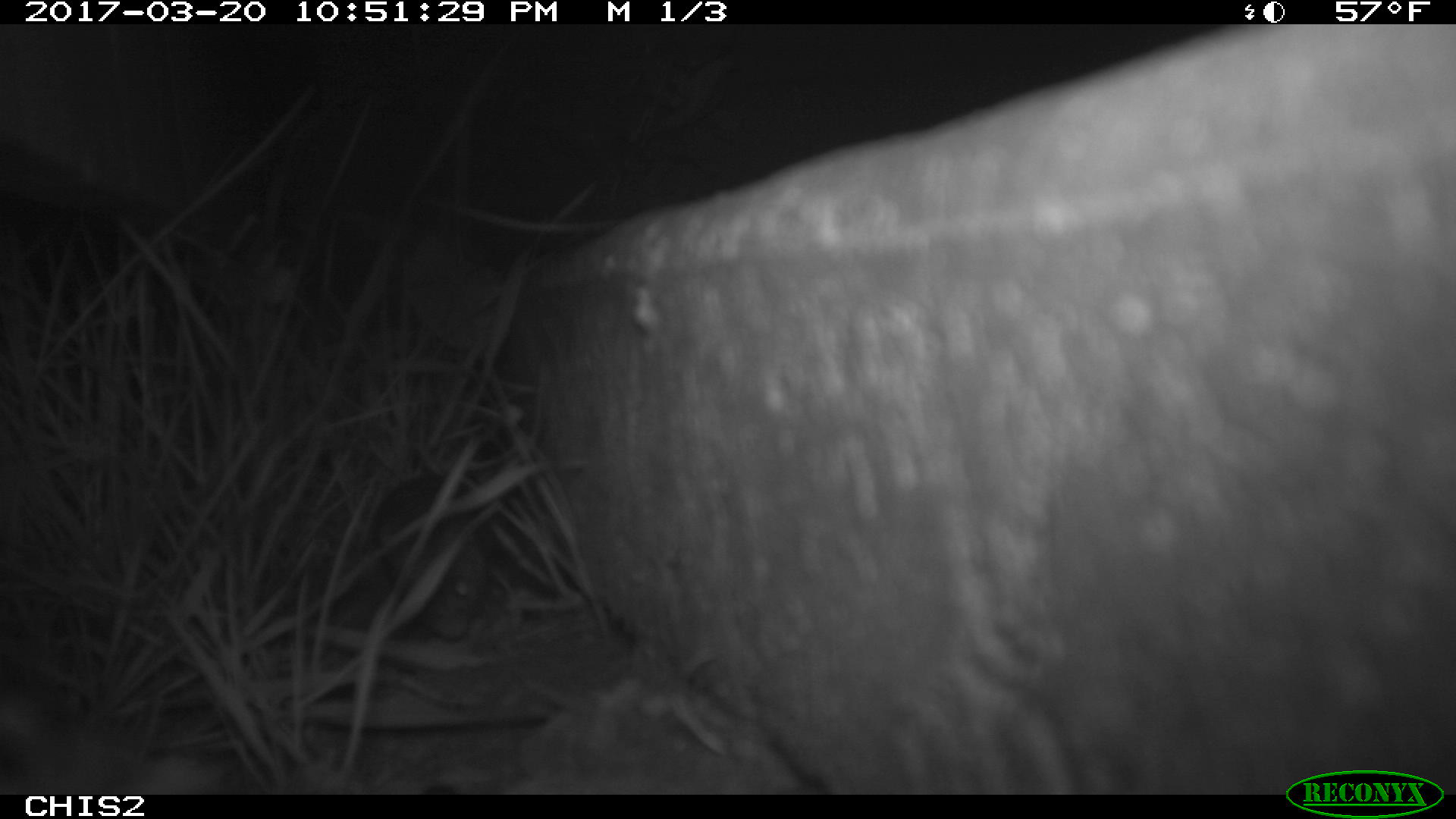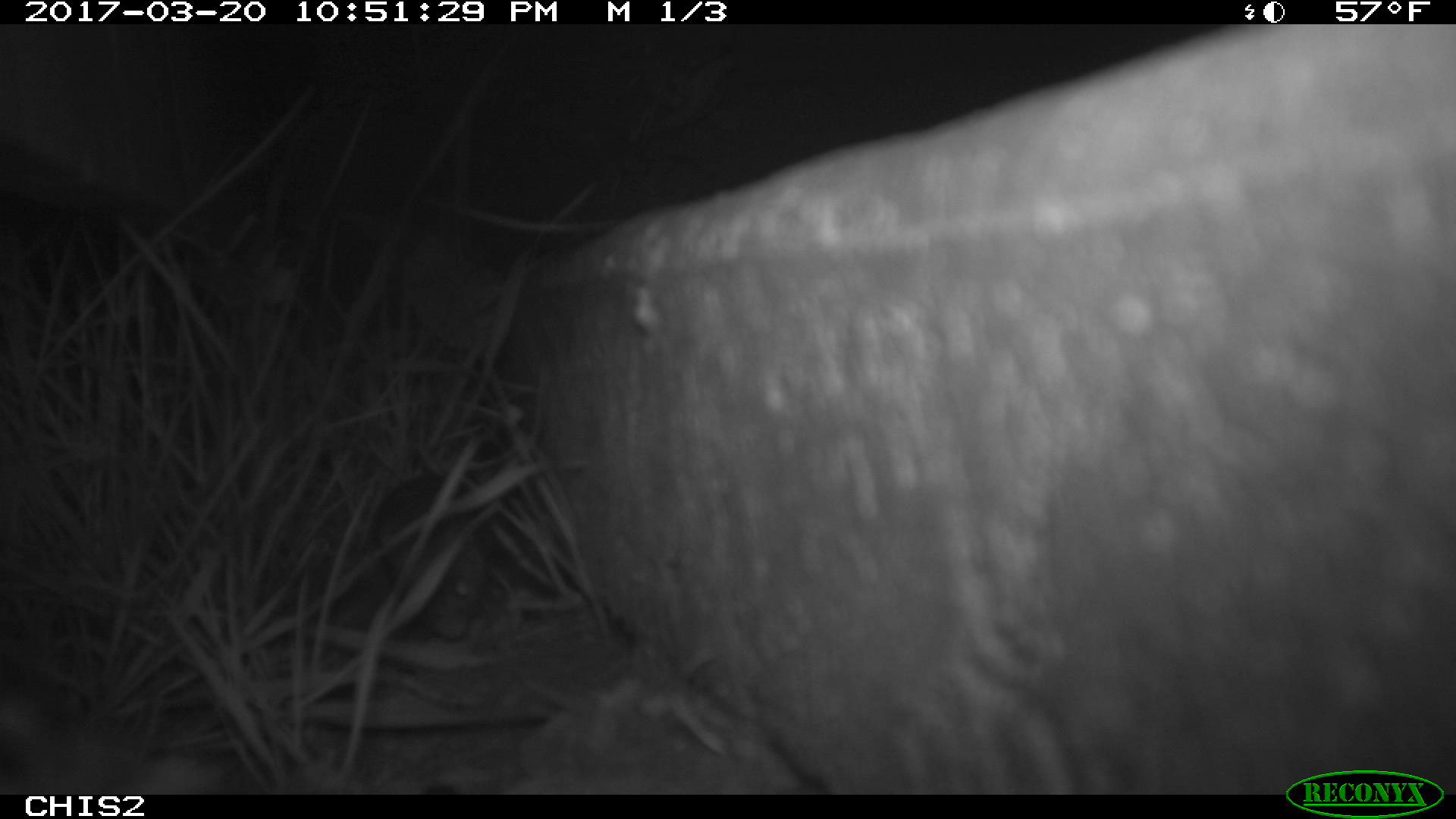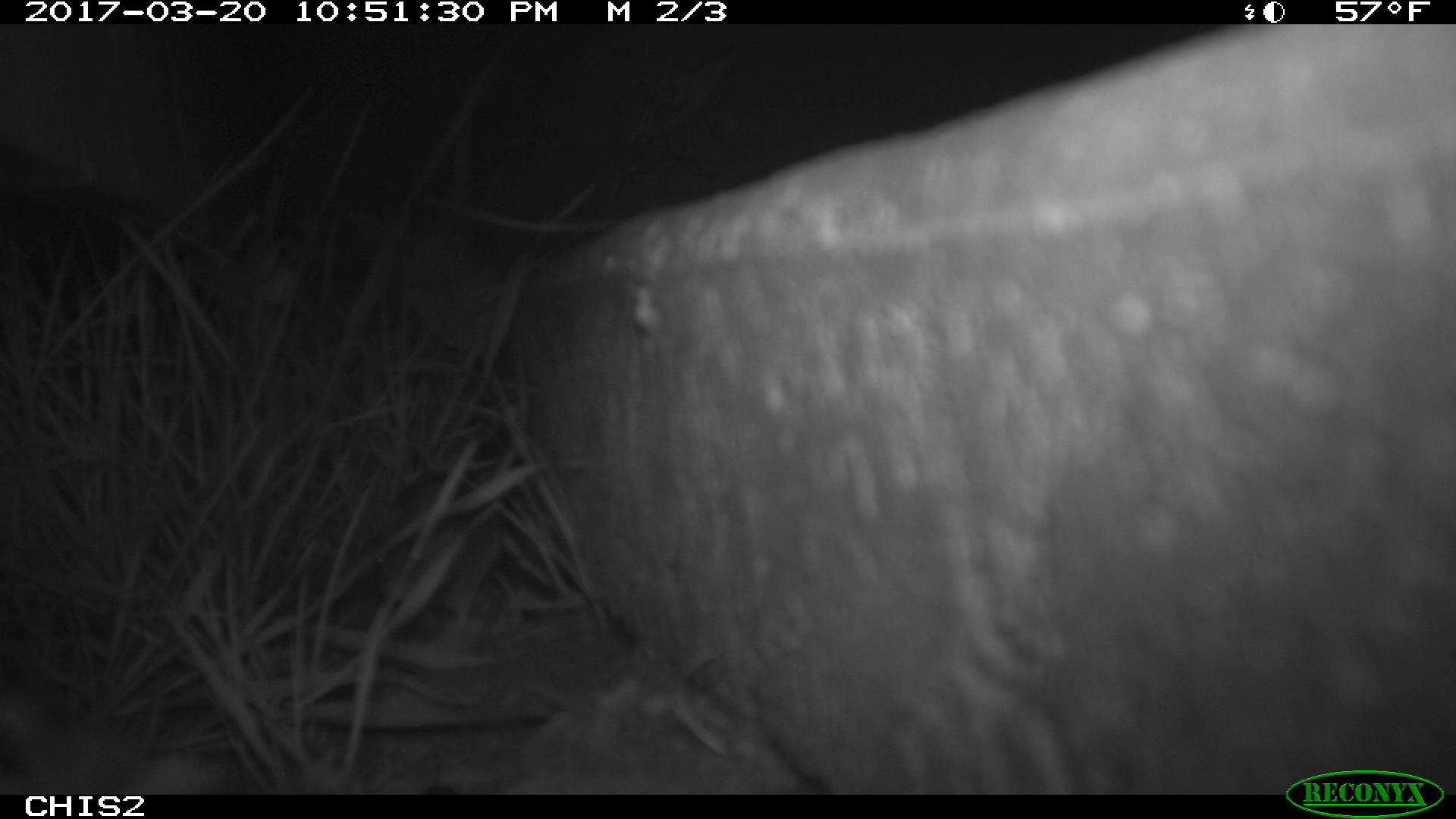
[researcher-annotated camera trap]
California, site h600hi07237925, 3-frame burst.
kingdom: Animalia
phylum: Chordata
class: Mammalia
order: Rodentia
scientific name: Rodentia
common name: rodent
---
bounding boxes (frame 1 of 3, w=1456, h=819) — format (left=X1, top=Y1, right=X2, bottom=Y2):
rodent: (left=374, top=474, right=487, bottom=642)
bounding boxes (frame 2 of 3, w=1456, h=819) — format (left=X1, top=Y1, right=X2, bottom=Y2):
rodent: (left=372, top=471, right=493, bottom=641)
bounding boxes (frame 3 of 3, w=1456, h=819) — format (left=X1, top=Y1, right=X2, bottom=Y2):
rodent: (left=375, top=475, right=500, bottom=626)